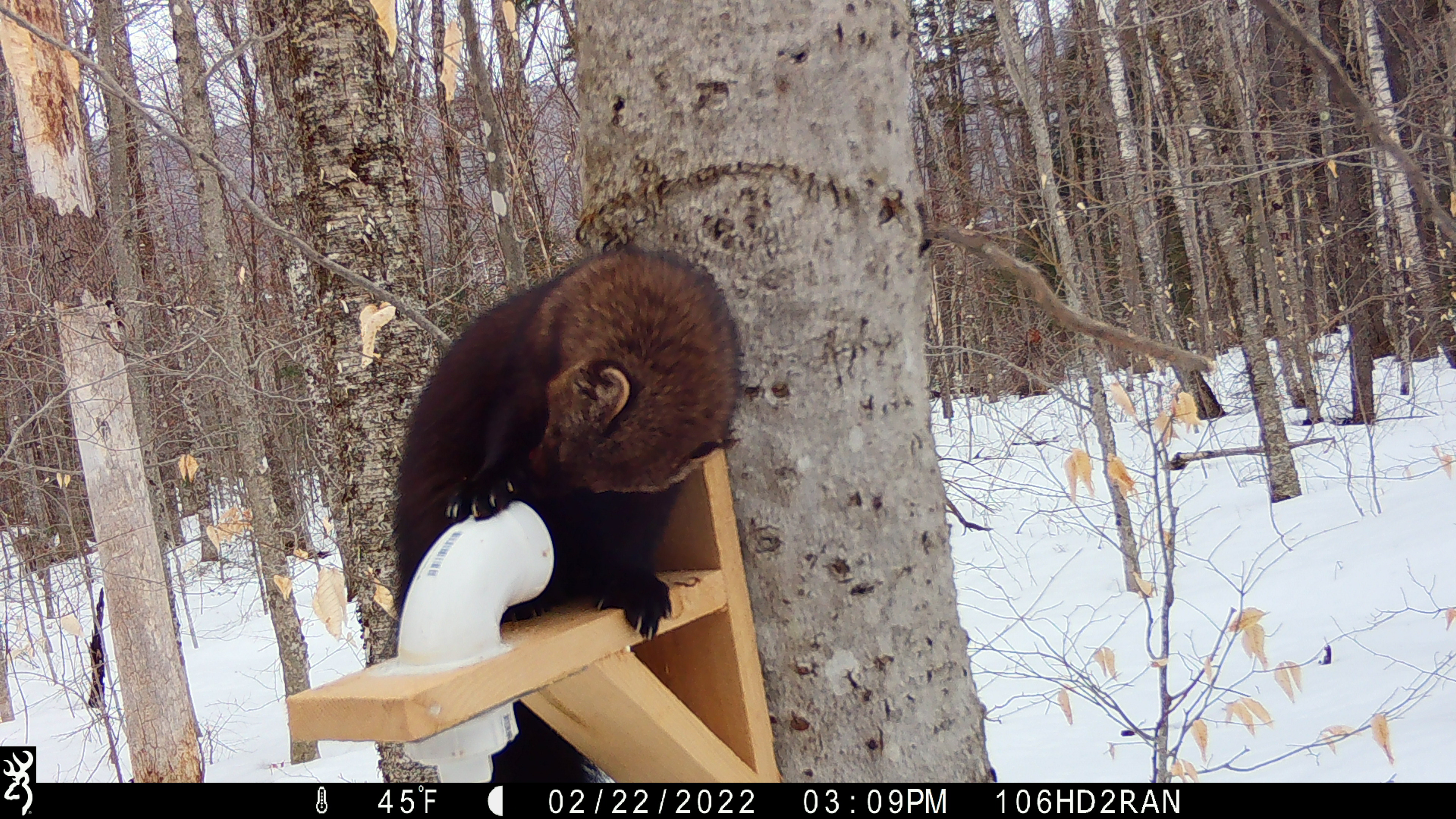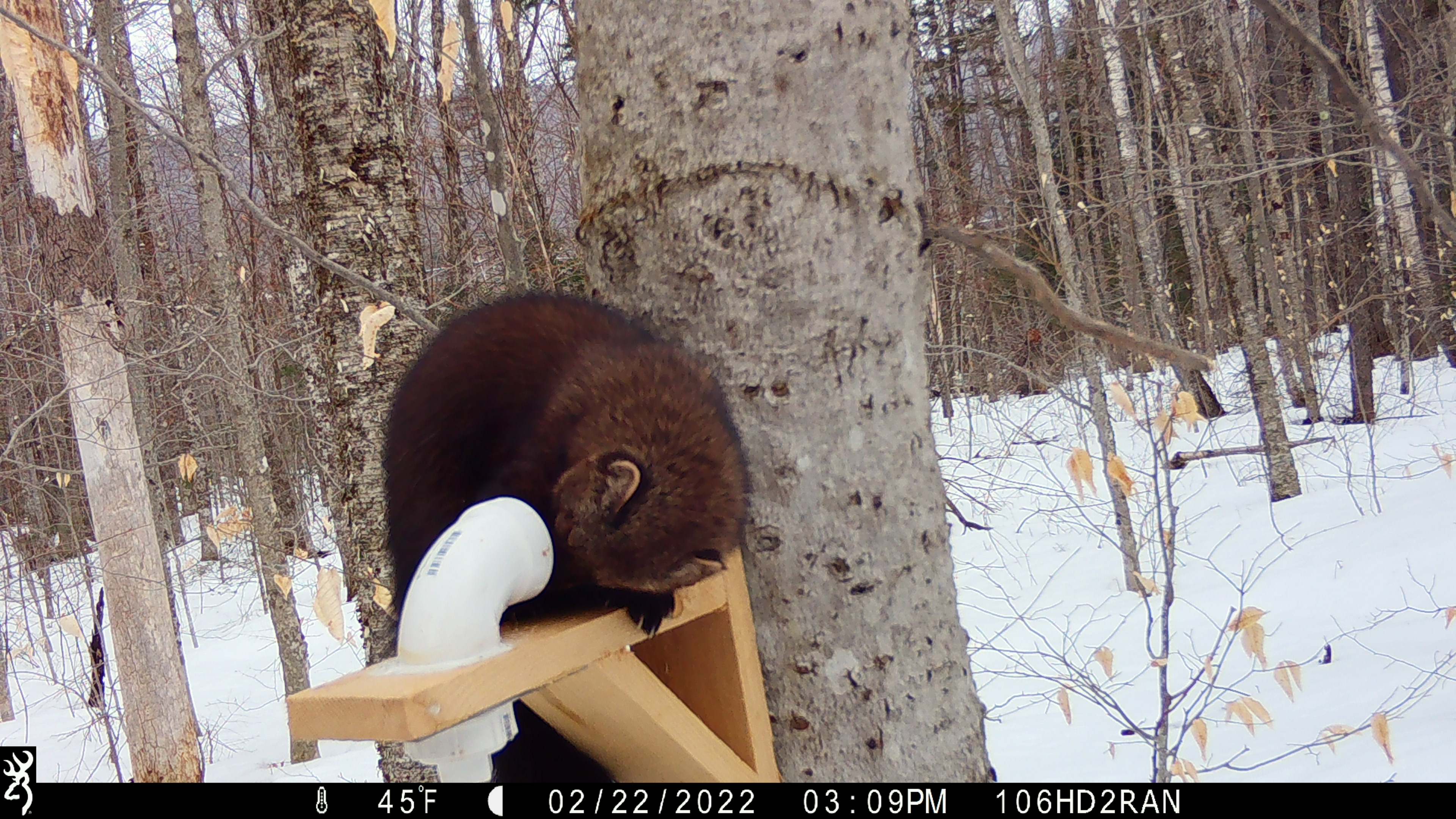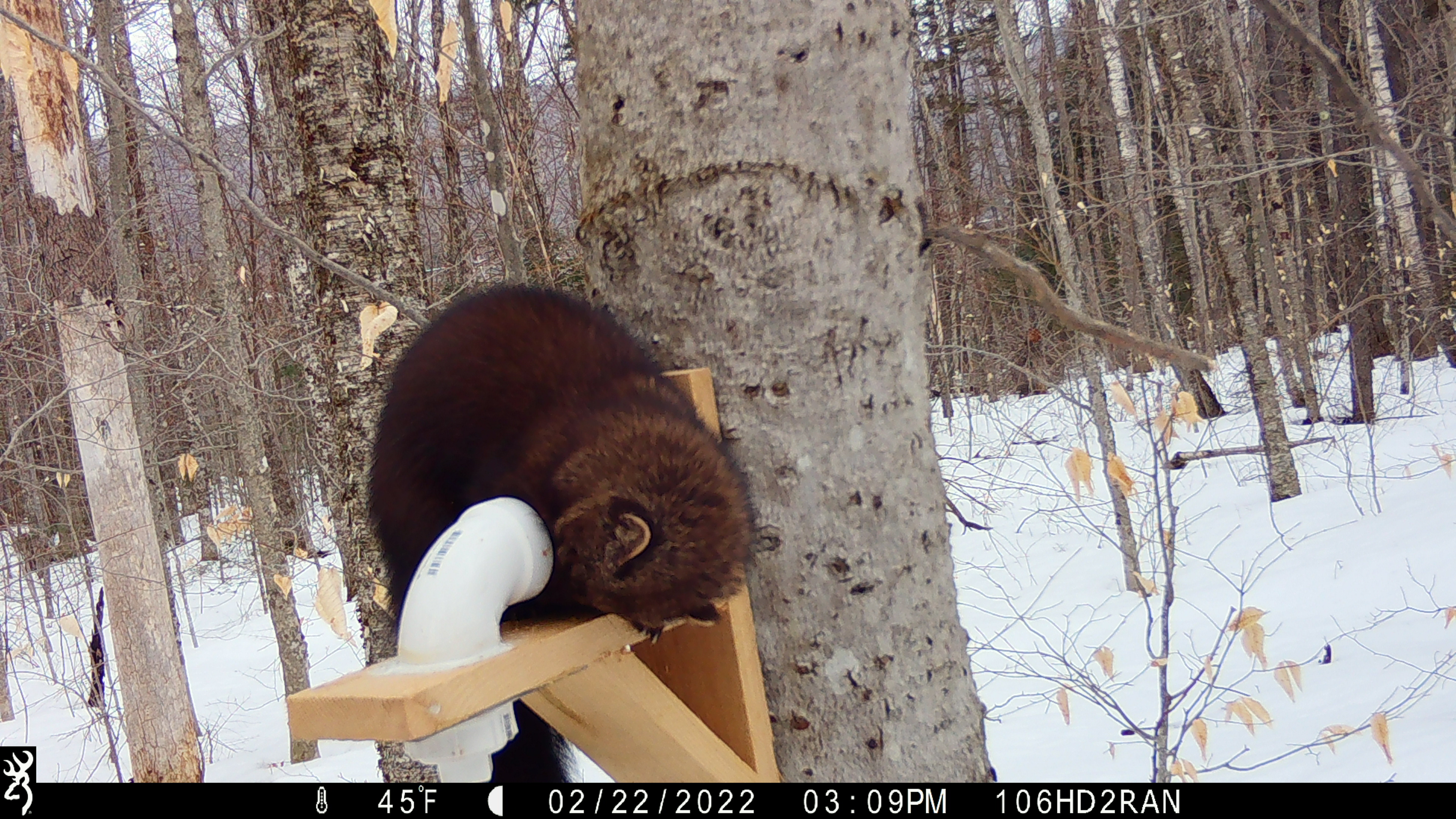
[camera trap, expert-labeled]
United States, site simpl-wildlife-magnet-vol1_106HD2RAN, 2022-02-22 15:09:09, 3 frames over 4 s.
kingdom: Animalia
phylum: Chordata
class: Mammalia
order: Carnivora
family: Mustelidae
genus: Pekania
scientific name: Pekania pennanti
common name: fisher